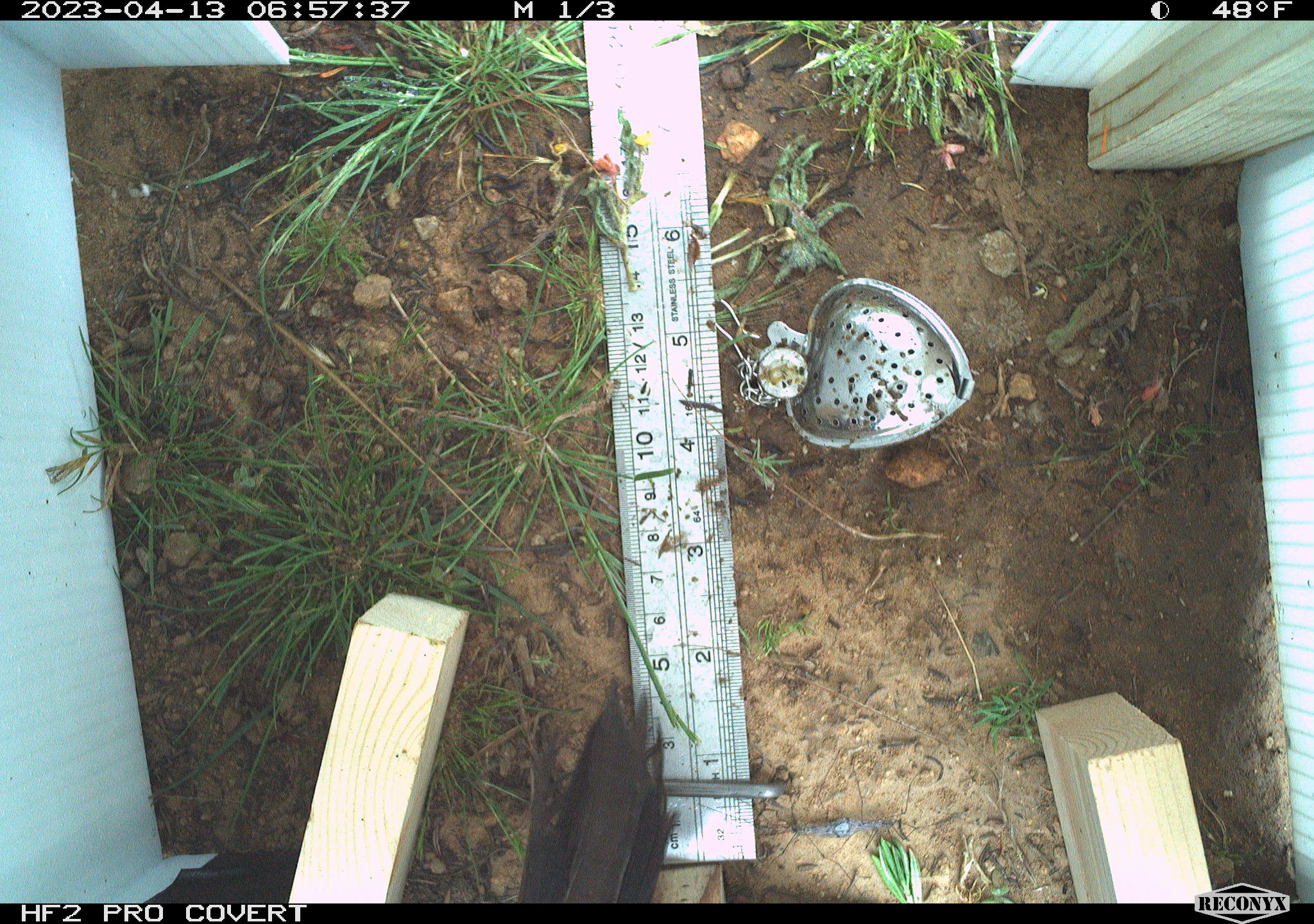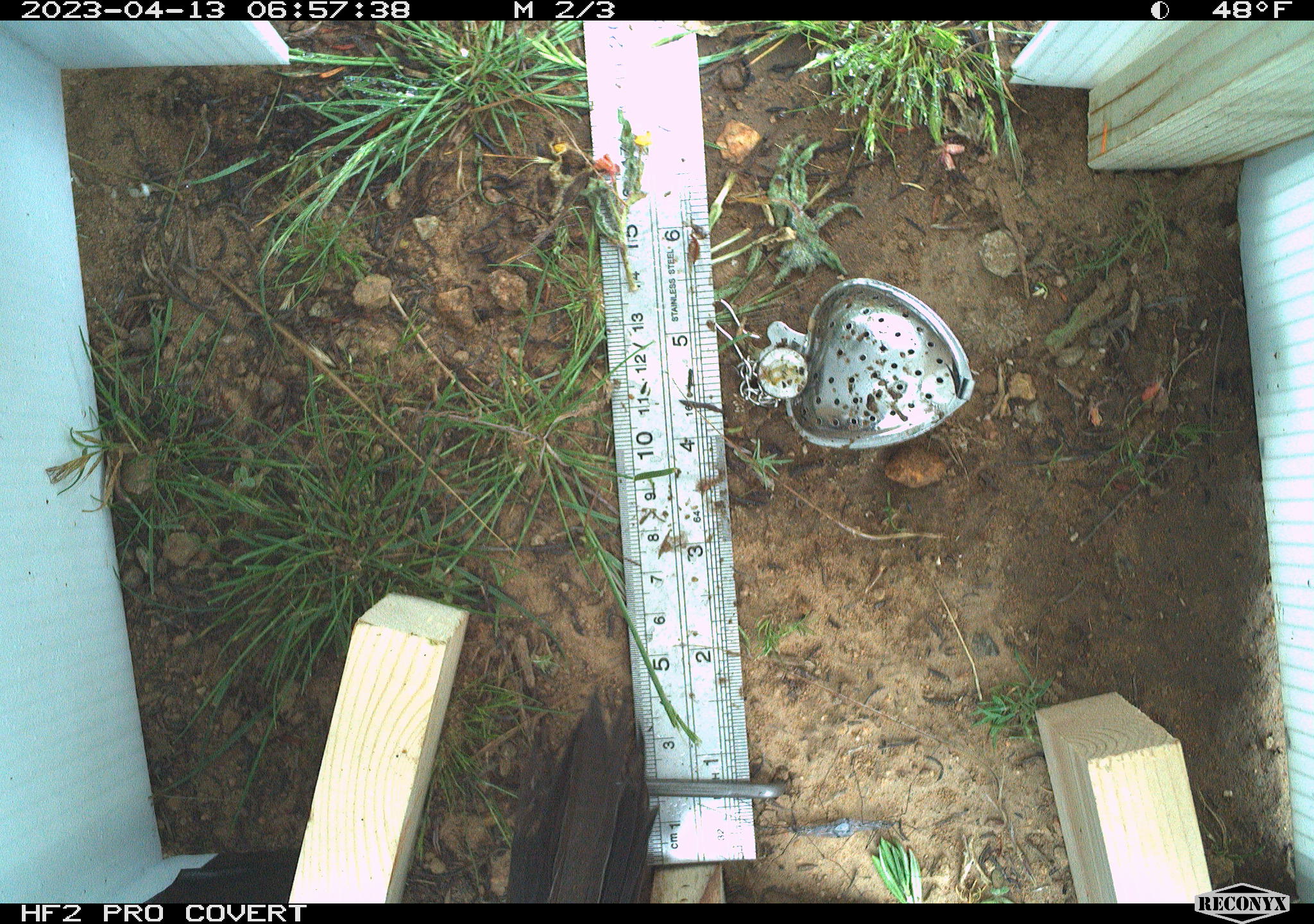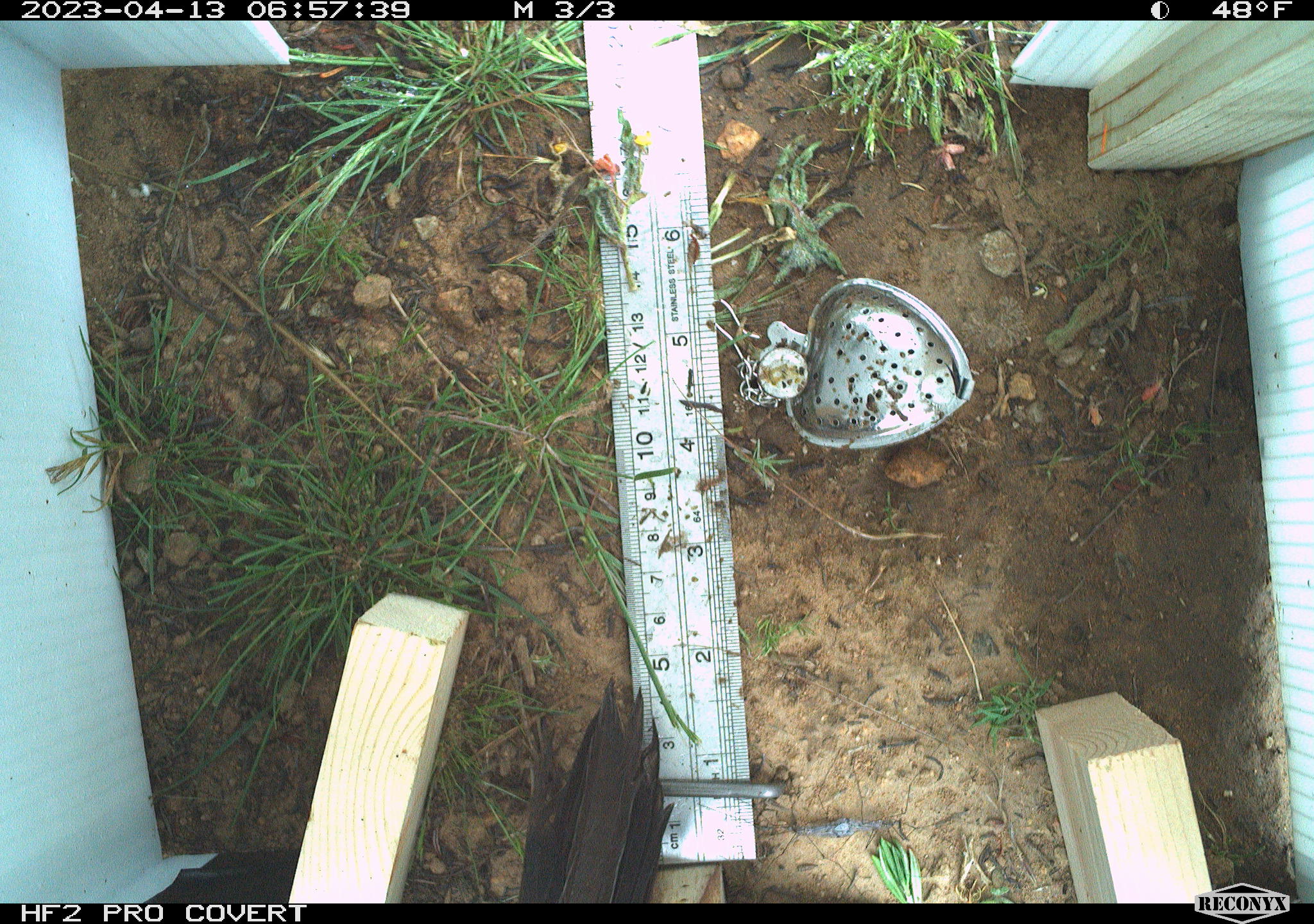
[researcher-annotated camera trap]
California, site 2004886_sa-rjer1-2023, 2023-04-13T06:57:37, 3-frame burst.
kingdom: Animalia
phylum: Chordata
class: Aves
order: Passeriformes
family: Passerellidae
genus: Melozone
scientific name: Melozone crissalis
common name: california towhee